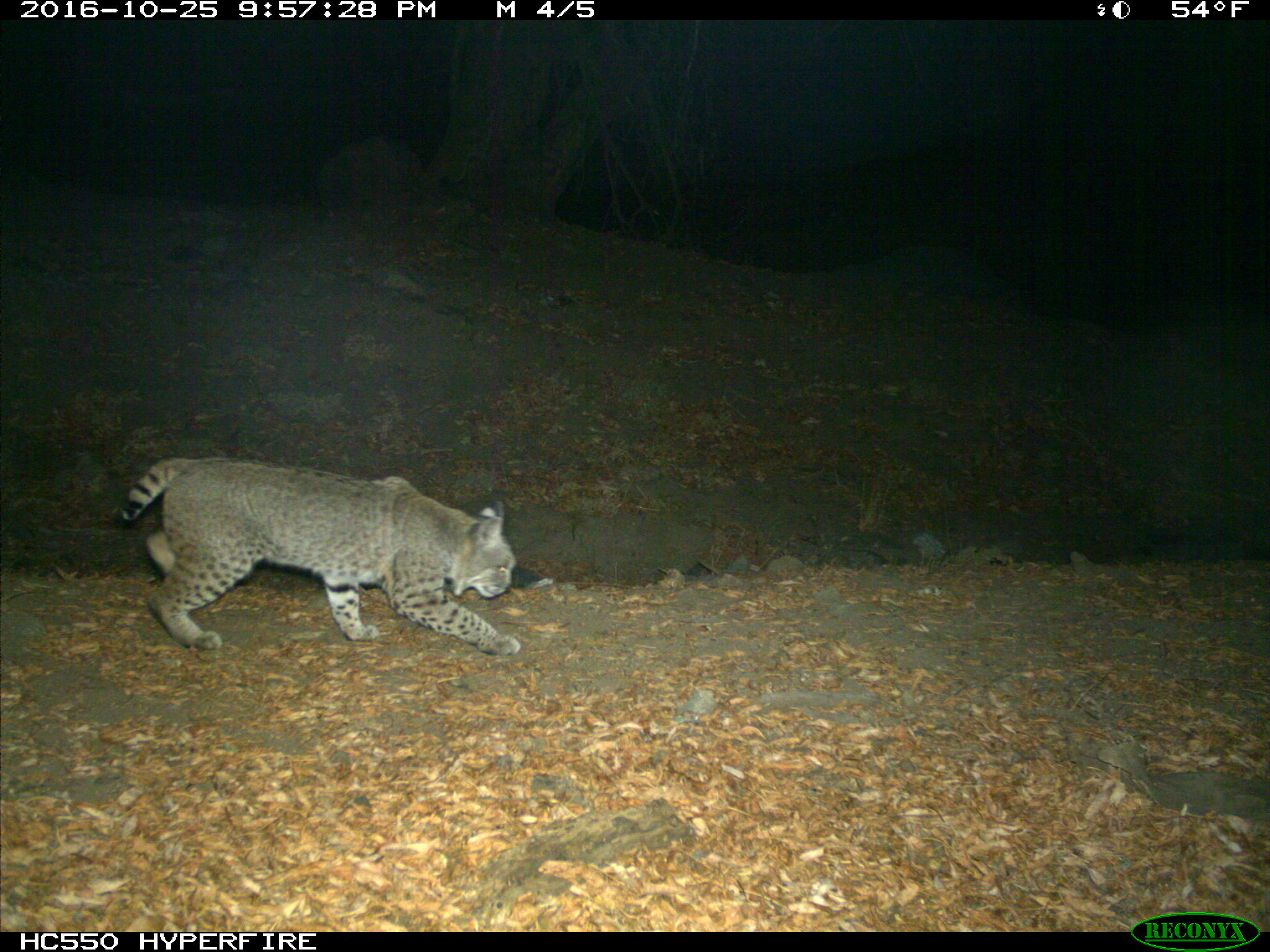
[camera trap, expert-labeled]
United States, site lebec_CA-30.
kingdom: Animalia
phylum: Chordata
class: Mammalia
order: Carnivora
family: Felidae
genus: Lynx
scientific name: Lynx rufus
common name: bobcat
Lynx rufus (bobcat).